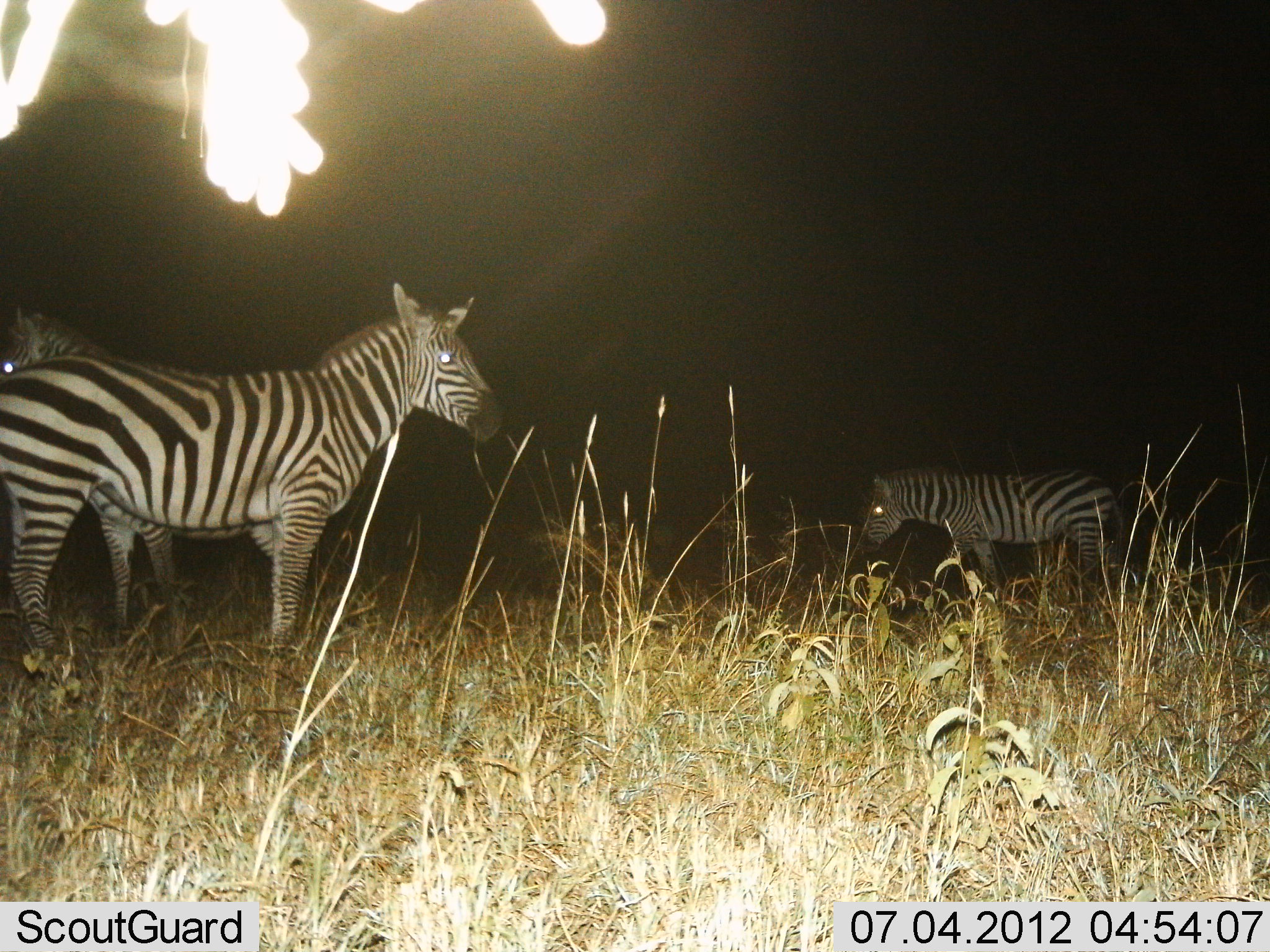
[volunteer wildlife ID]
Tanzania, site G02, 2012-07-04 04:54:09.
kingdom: Animalia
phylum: Chordata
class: Mammalia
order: Perissodactyla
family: Equidae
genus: Equus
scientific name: Equus quagga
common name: plains zebra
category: zebra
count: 3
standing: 100%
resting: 0%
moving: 20%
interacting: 0%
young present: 10%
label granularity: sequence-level